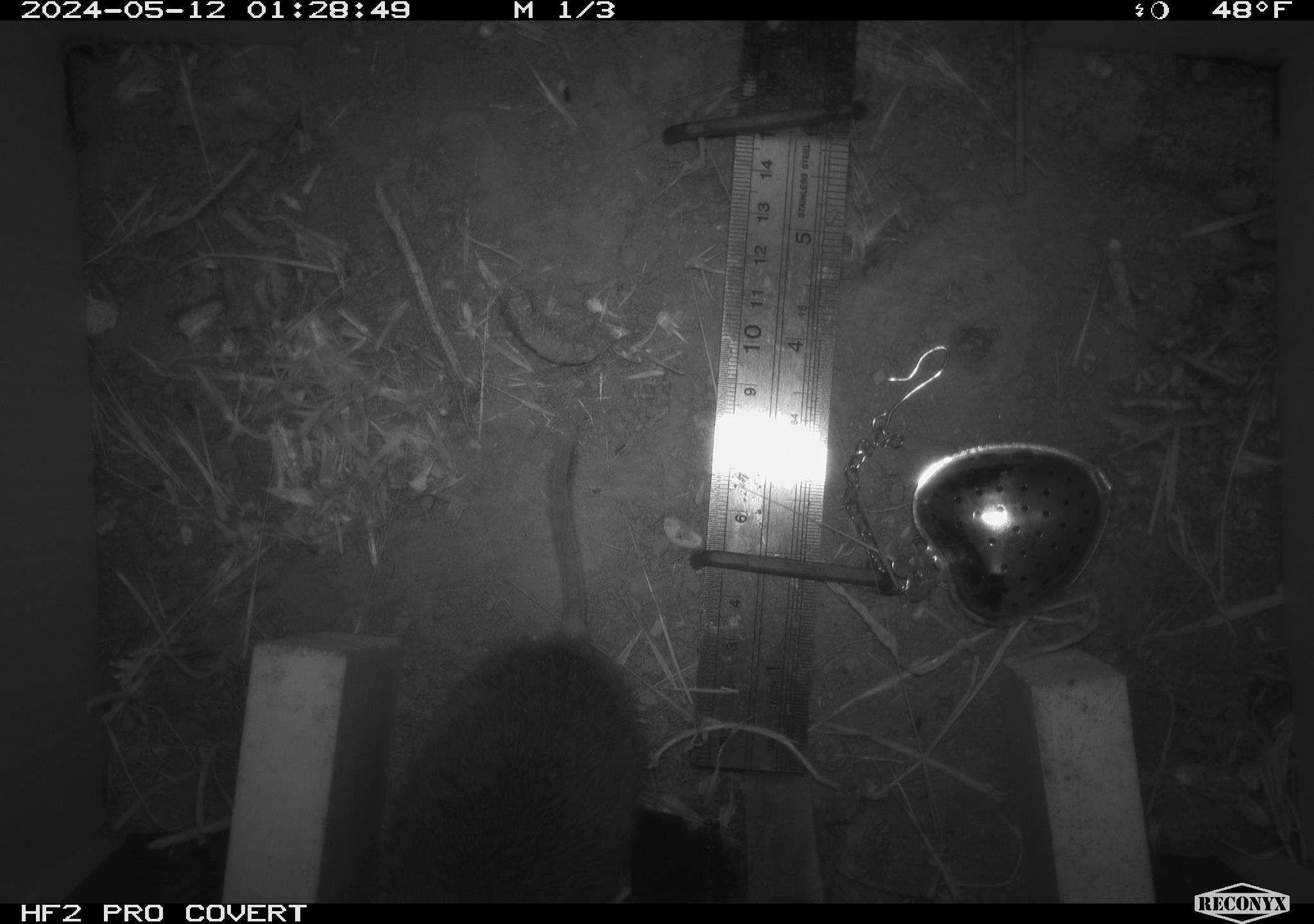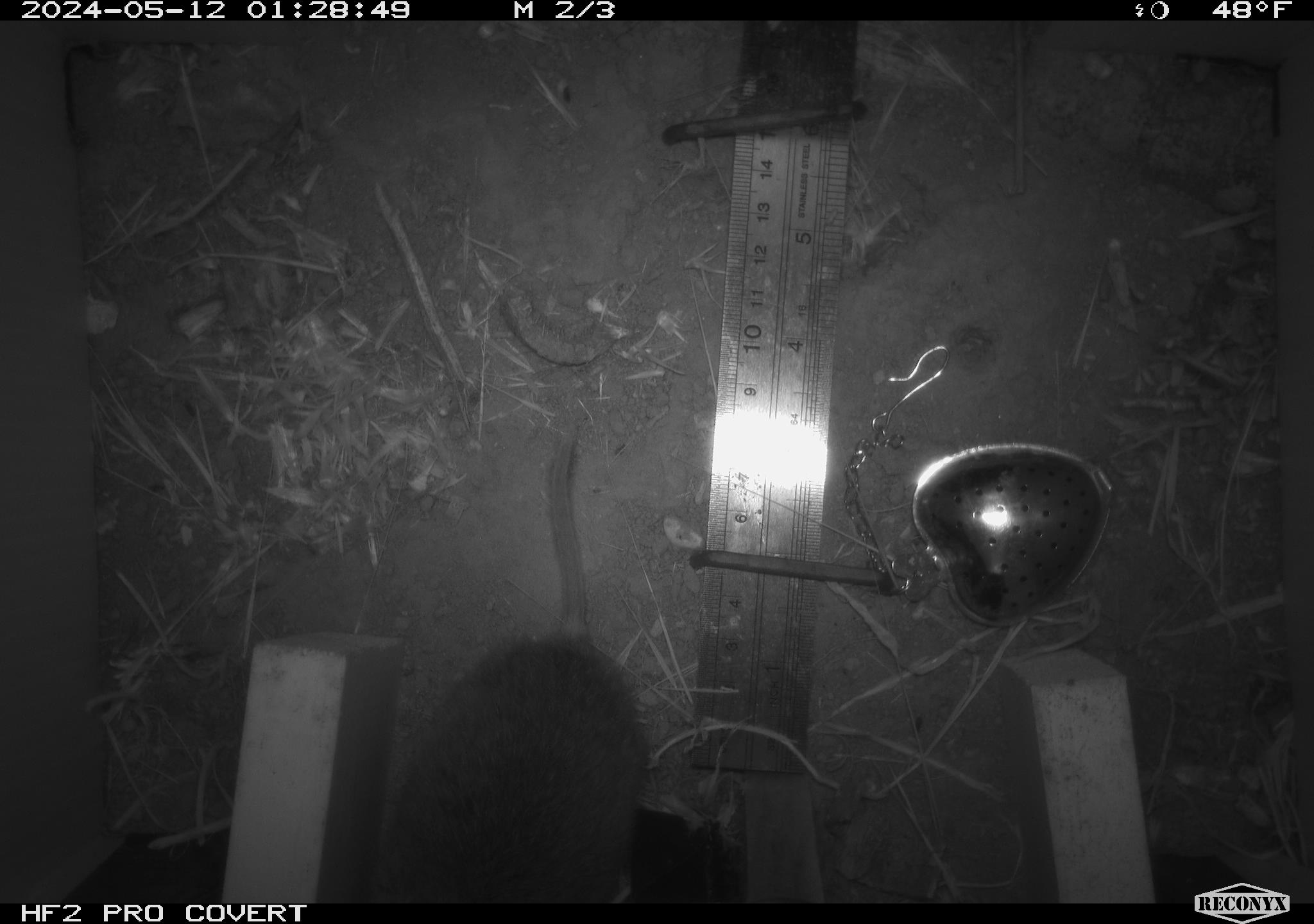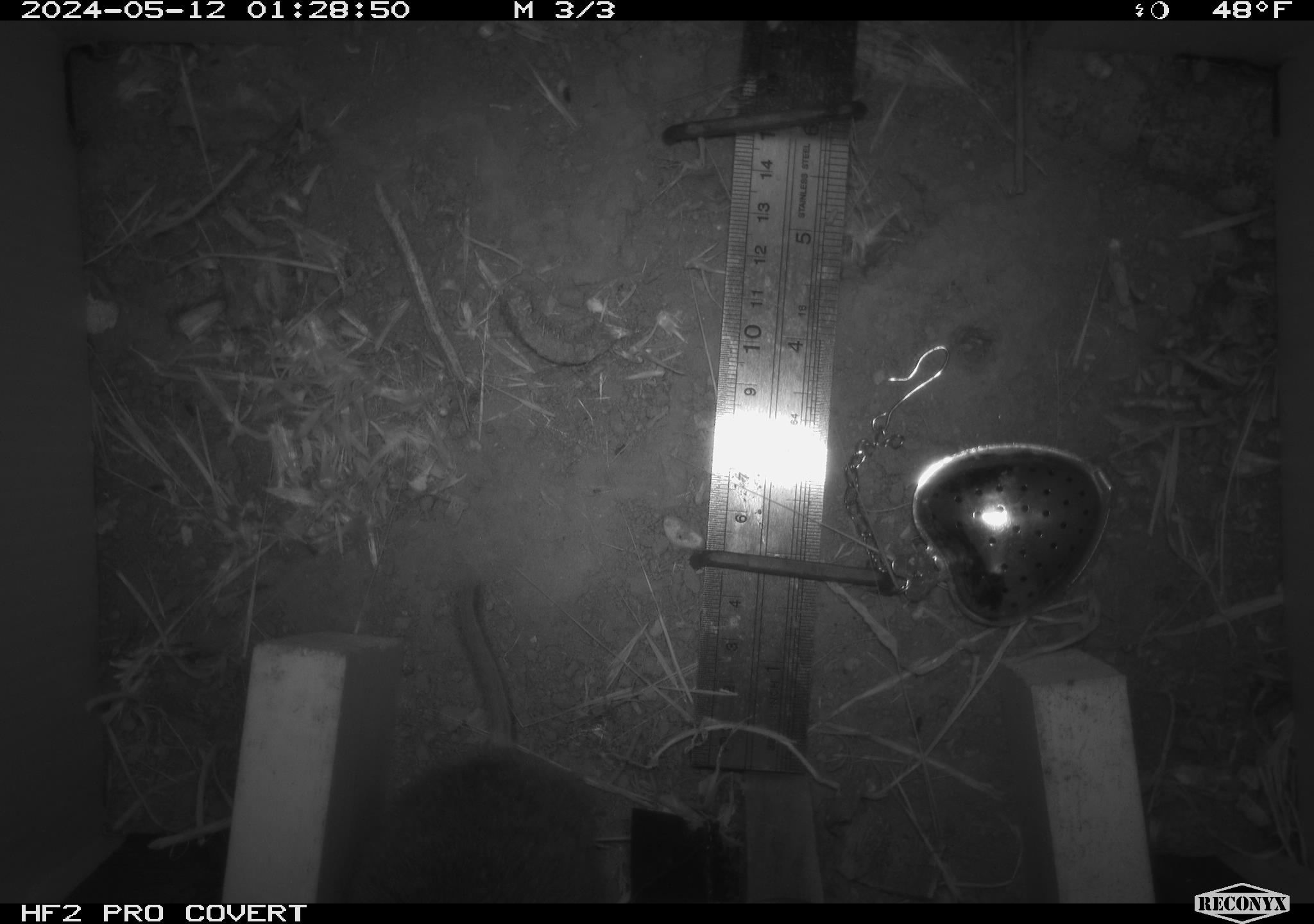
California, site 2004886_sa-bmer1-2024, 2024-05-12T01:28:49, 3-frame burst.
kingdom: Animalia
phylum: Chordata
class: Mammalia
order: Rodentia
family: Cricetidae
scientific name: Arvicolinae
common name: voles, lemmings, and muskrats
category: arvicolinae subfamily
Arvicolinae subfamily (voles, lemmings, and muskrats) (Arvicolinae).